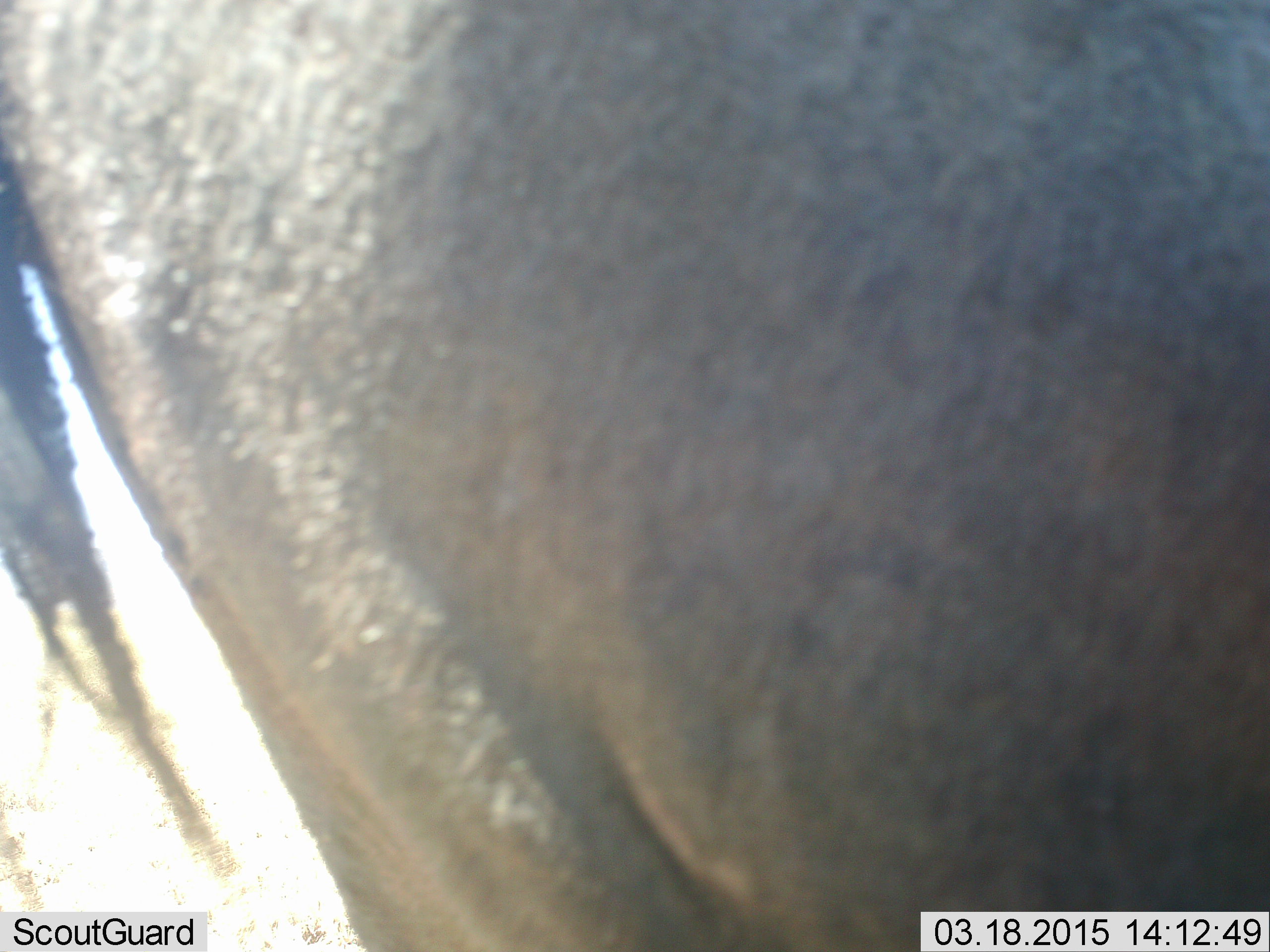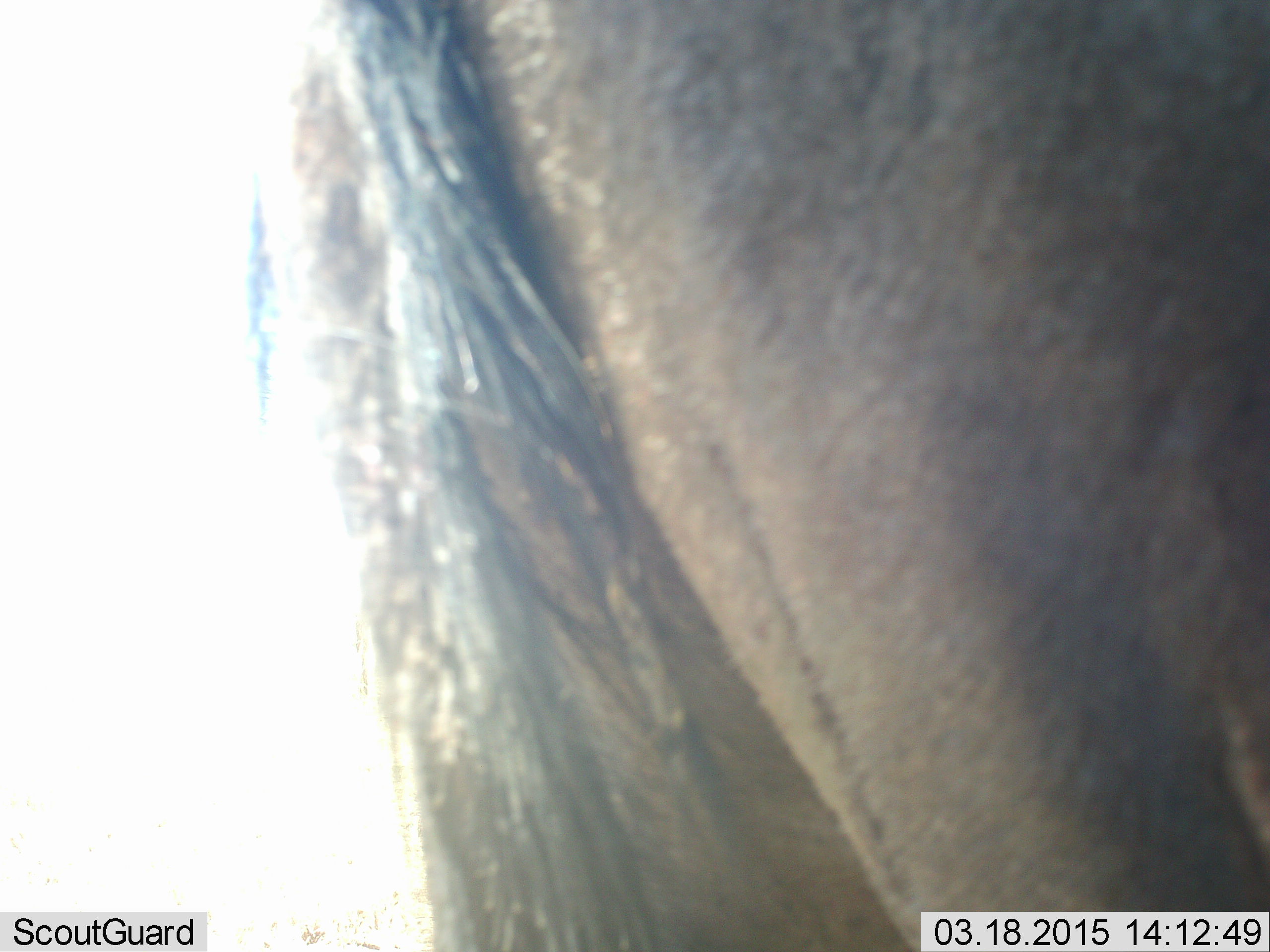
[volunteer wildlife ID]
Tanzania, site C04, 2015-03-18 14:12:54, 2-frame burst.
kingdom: Animalia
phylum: Chordata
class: Mammalia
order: Artiodactyla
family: Bovidae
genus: Connochaetes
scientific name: Connochaetes taurinus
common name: blue wildebeest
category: wildebeest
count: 1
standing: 80%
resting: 10%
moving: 10%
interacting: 0%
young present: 0%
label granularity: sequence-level